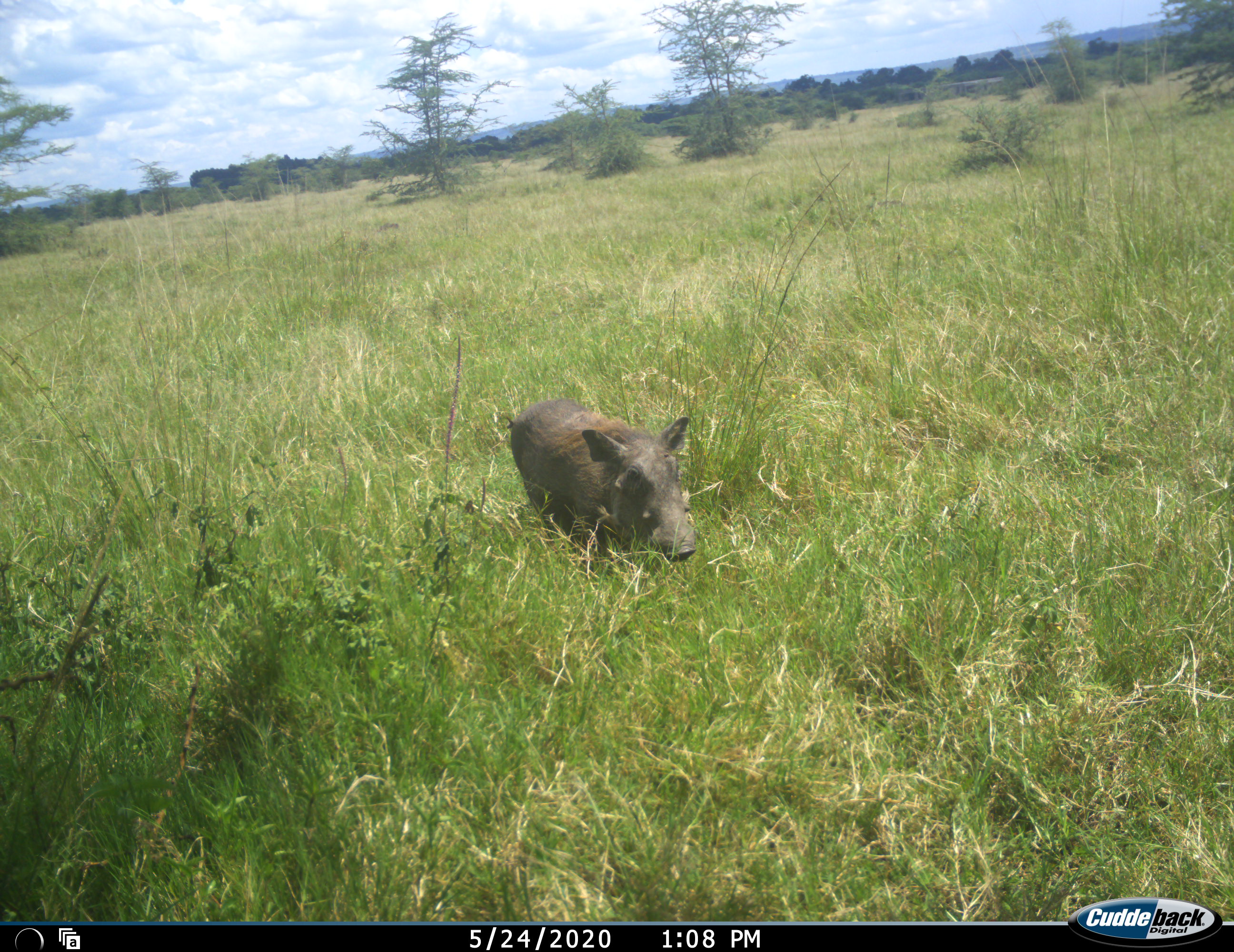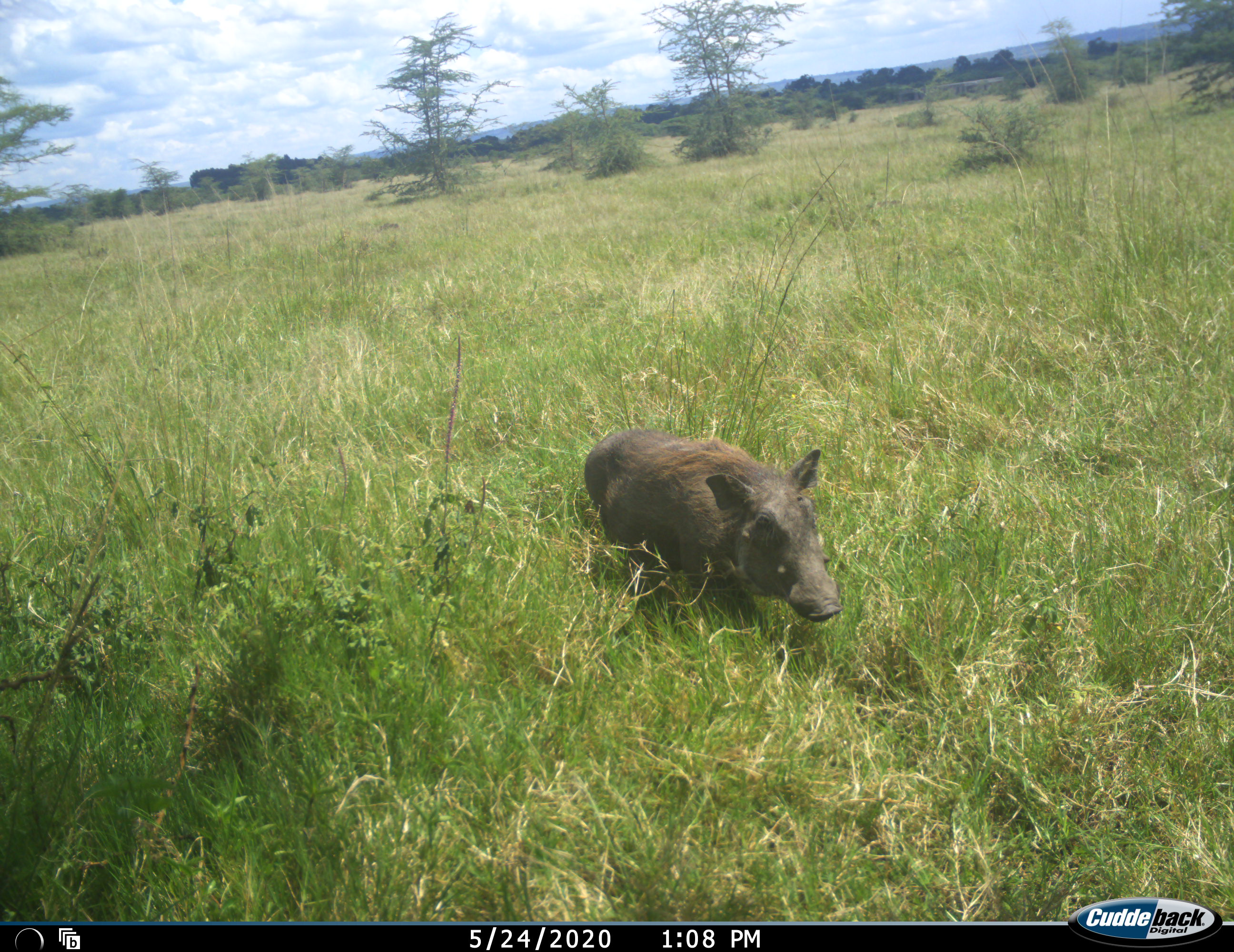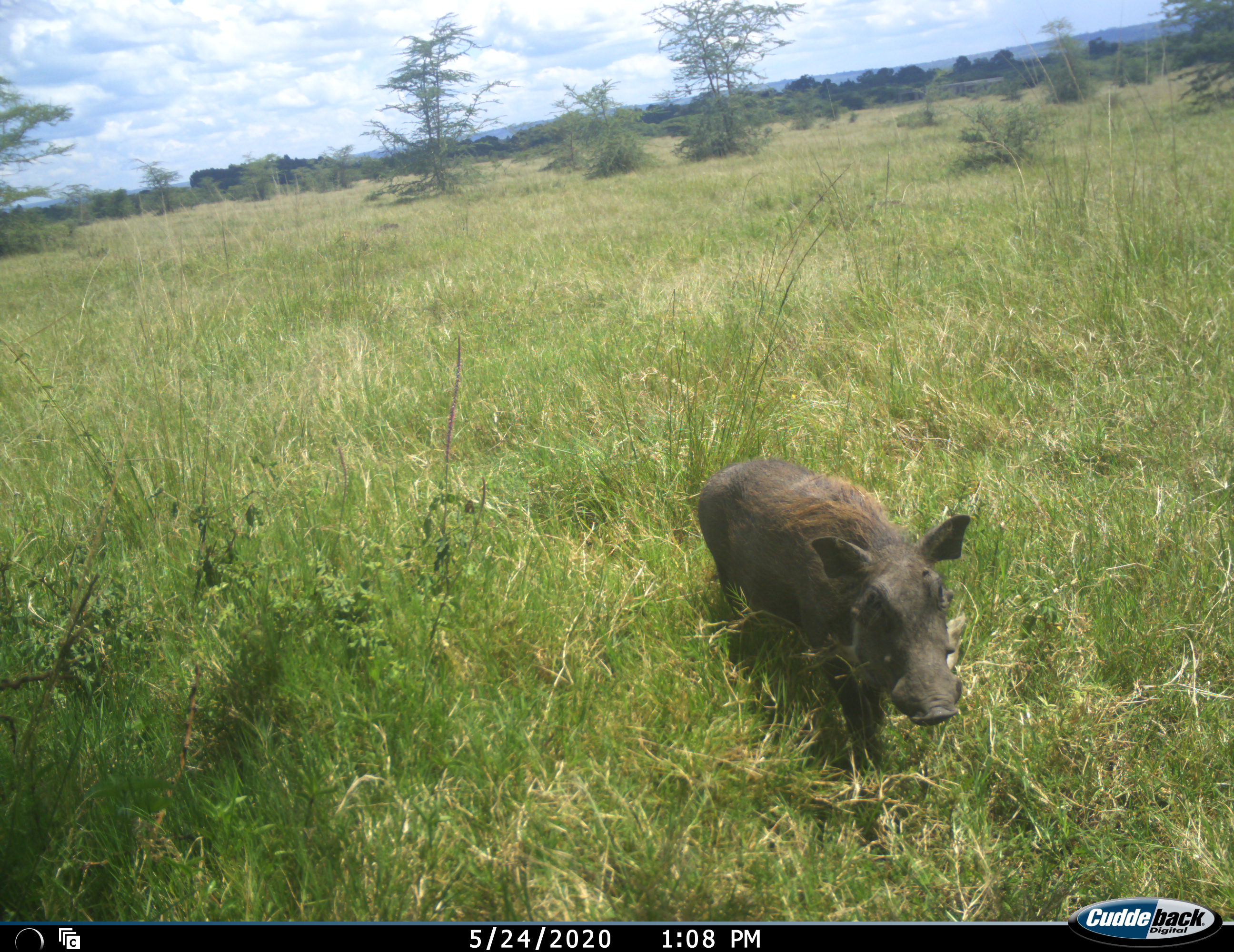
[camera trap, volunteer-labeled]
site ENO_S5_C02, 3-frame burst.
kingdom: Animalia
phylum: Chordata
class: Mammalia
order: Artiodactyla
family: Suidae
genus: Phacochoerus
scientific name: Phacochoerus africanus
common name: warthog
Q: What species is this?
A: Warthog (Phacochoerus africanus).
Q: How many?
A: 1.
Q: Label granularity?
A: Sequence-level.